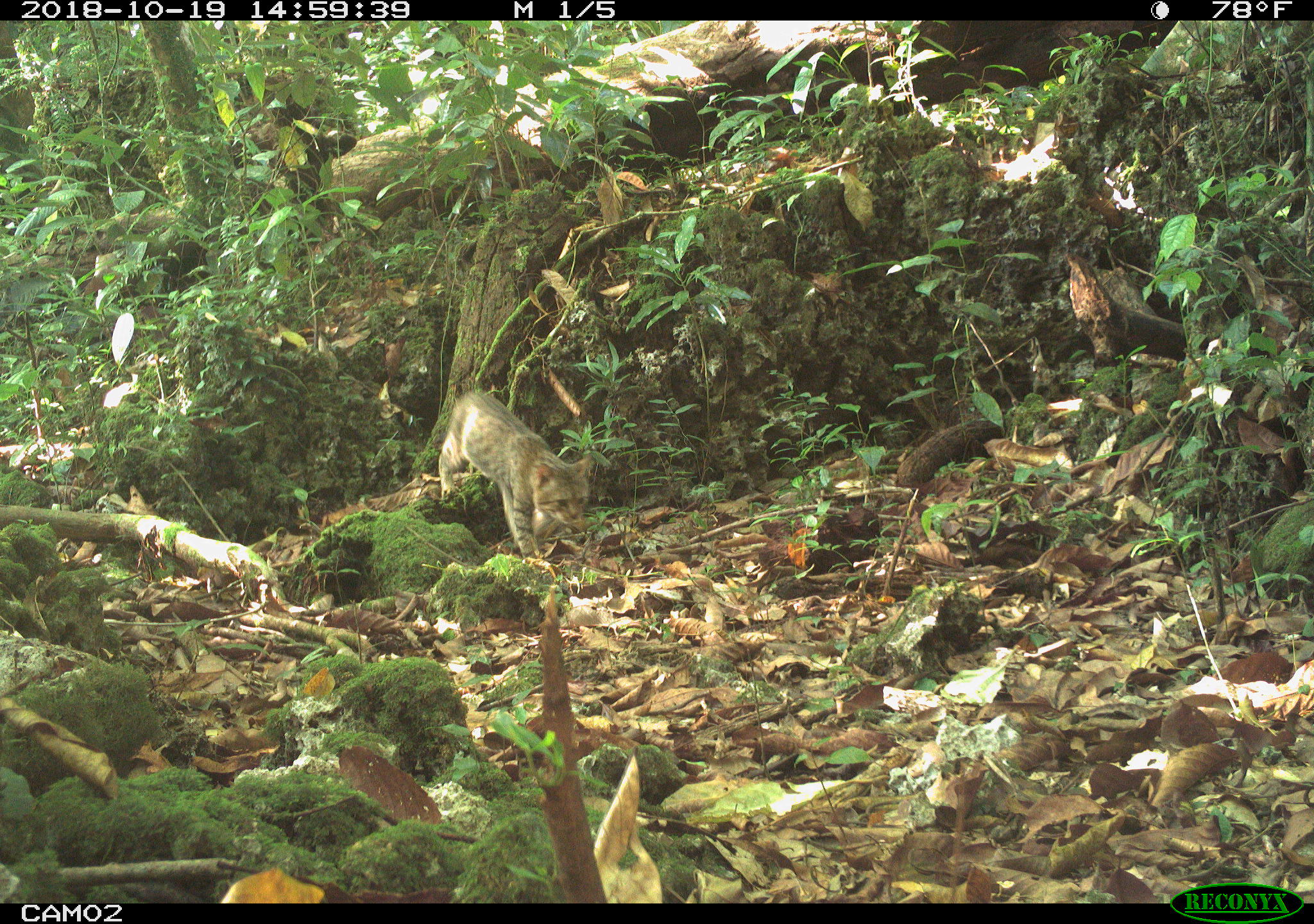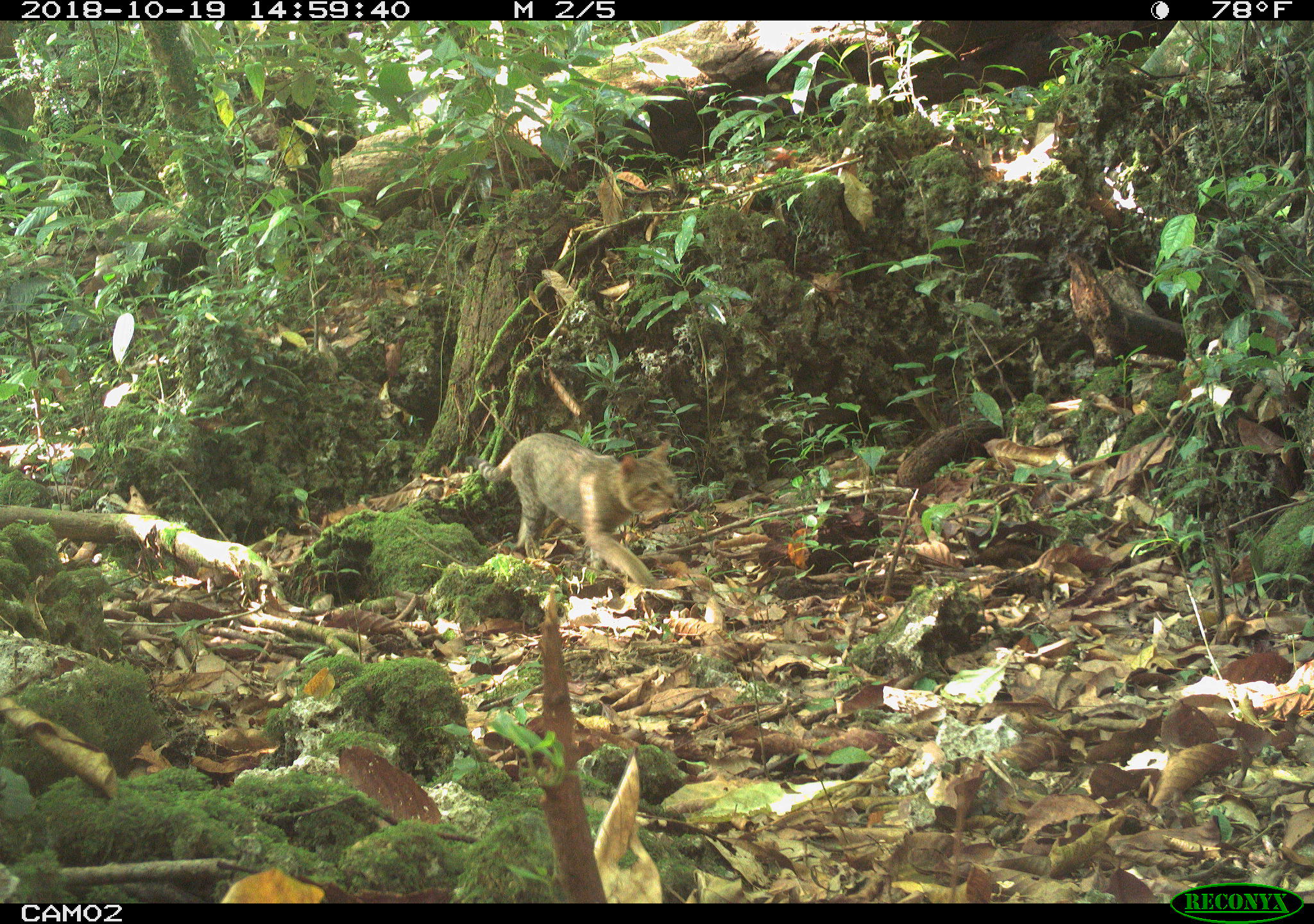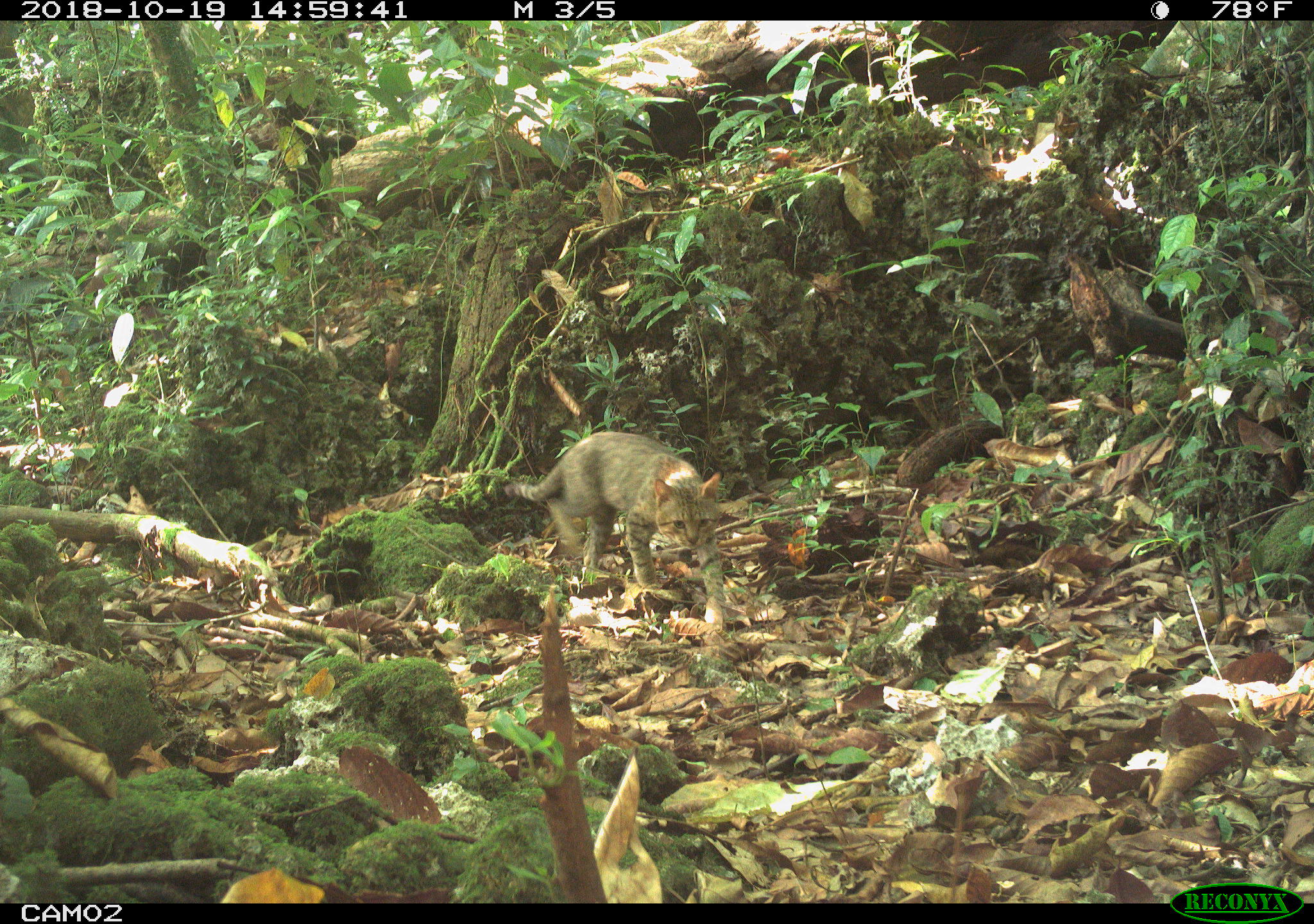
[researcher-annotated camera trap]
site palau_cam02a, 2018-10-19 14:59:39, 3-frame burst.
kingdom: Animalia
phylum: Chordata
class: Mammalia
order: Carnivora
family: Felidae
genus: Felis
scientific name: Felis catus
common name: cat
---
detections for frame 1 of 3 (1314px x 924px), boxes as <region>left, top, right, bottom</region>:
cat: <region>432, 384, 597, 562</region>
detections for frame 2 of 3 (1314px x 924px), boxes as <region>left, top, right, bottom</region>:
cat: <region>484, 432, 679, 600</region>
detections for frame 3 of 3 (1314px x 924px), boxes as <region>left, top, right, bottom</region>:
cat: <region>491, 429, 724, 609</region>